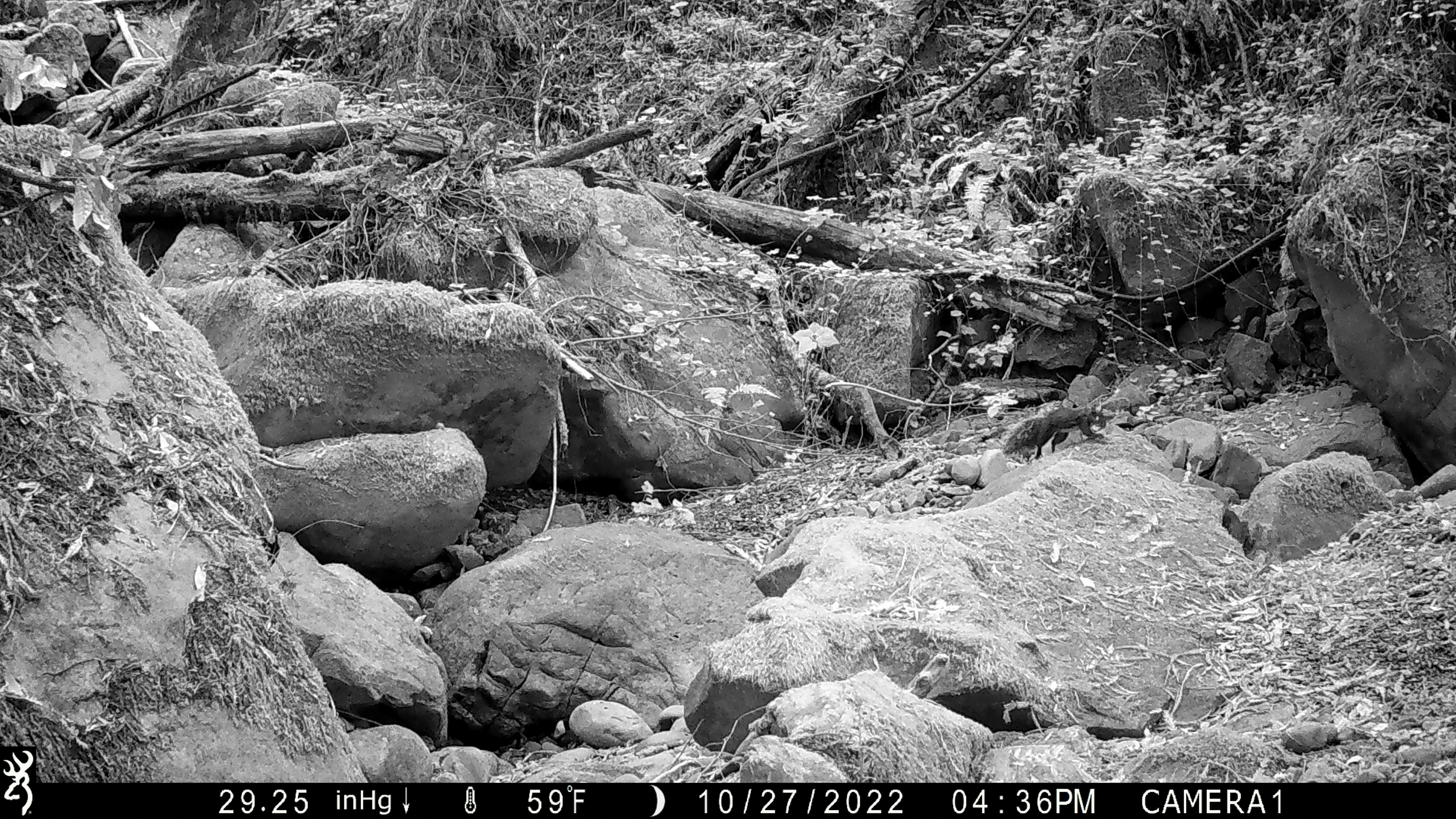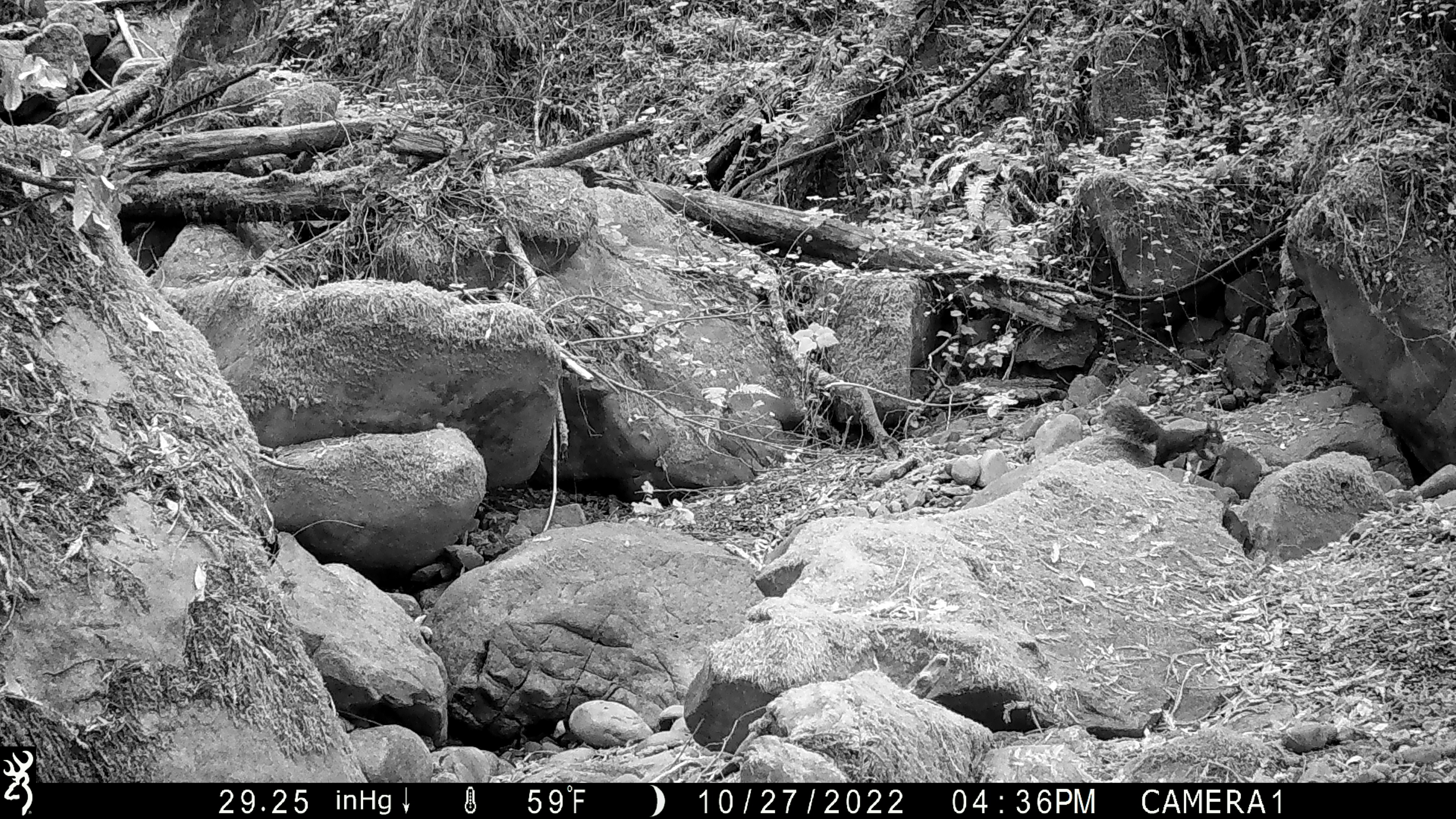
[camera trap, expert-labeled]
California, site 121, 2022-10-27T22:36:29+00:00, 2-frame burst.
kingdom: Animalia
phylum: Chordata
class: Mammalia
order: Rodentia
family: Sciuridae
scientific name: Sciuridae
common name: squirrel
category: unknown squirrel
Unknown squirrel (squirrel) (Sciuridae).